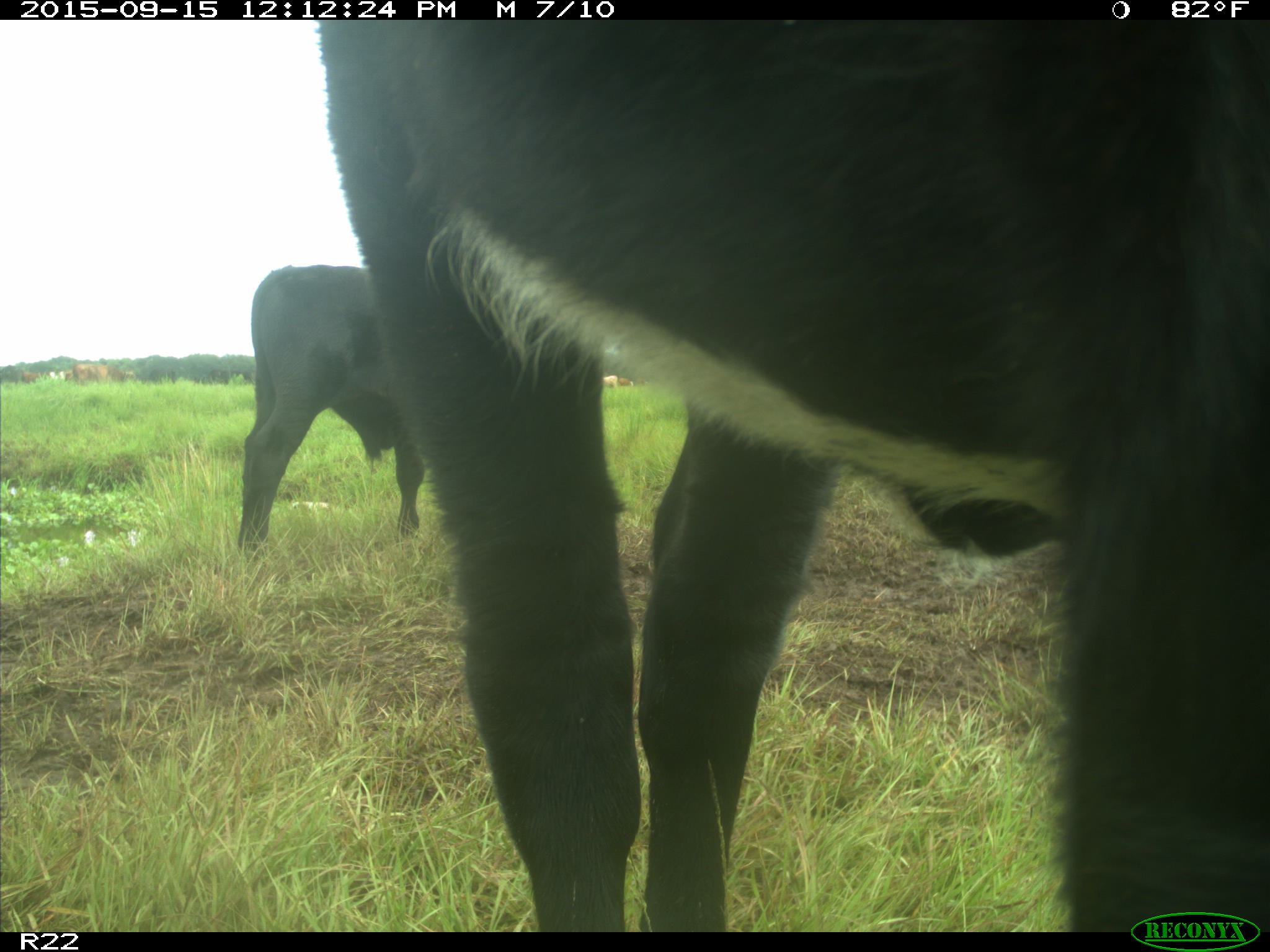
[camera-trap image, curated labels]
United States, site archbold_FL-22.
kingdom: Animalia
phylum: Chordata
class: Mammalia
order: Artiodactyla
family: Bovidae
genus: Bos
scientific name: Bos taurus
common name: domestic cow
Bos taurus (domestic cow).